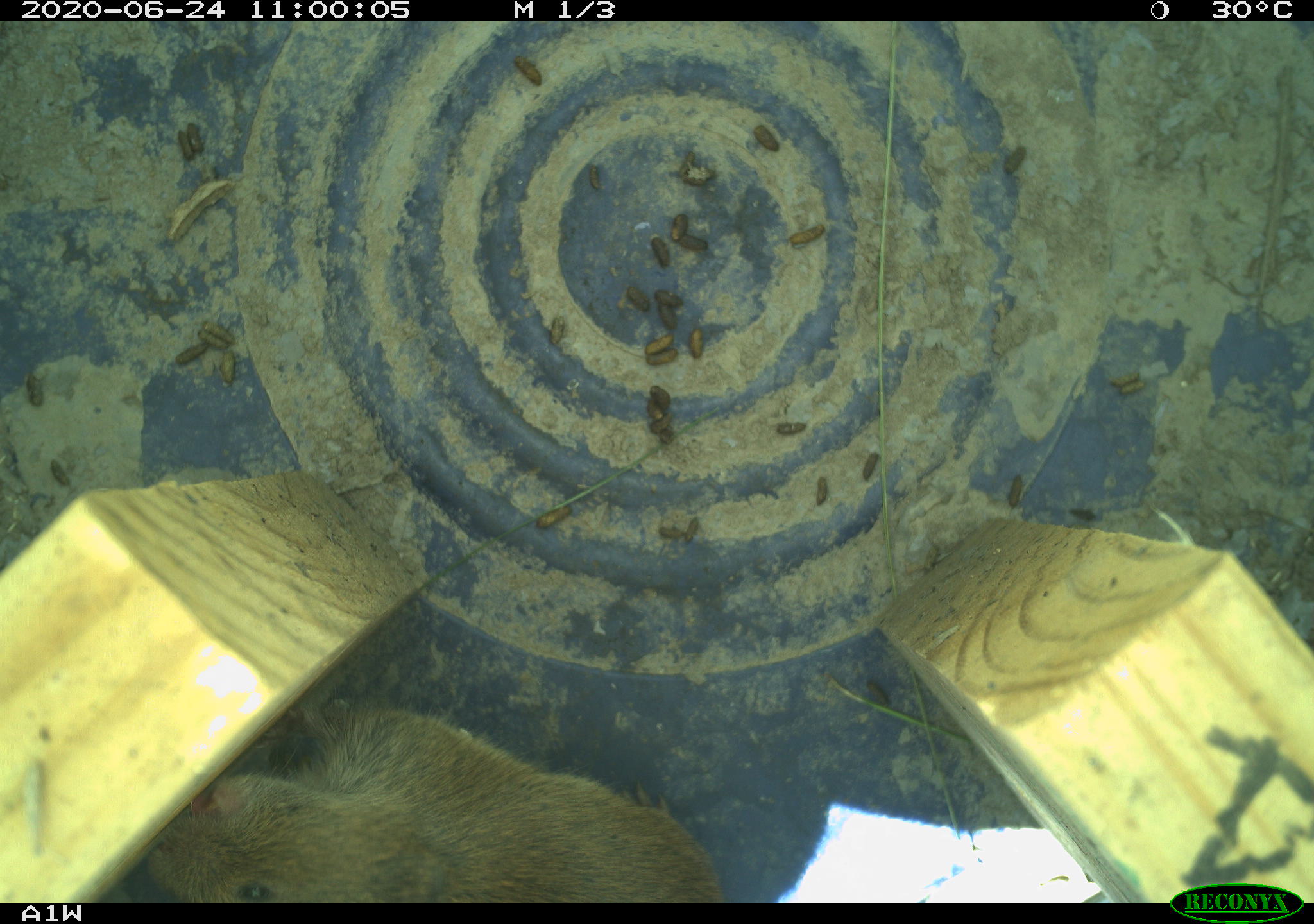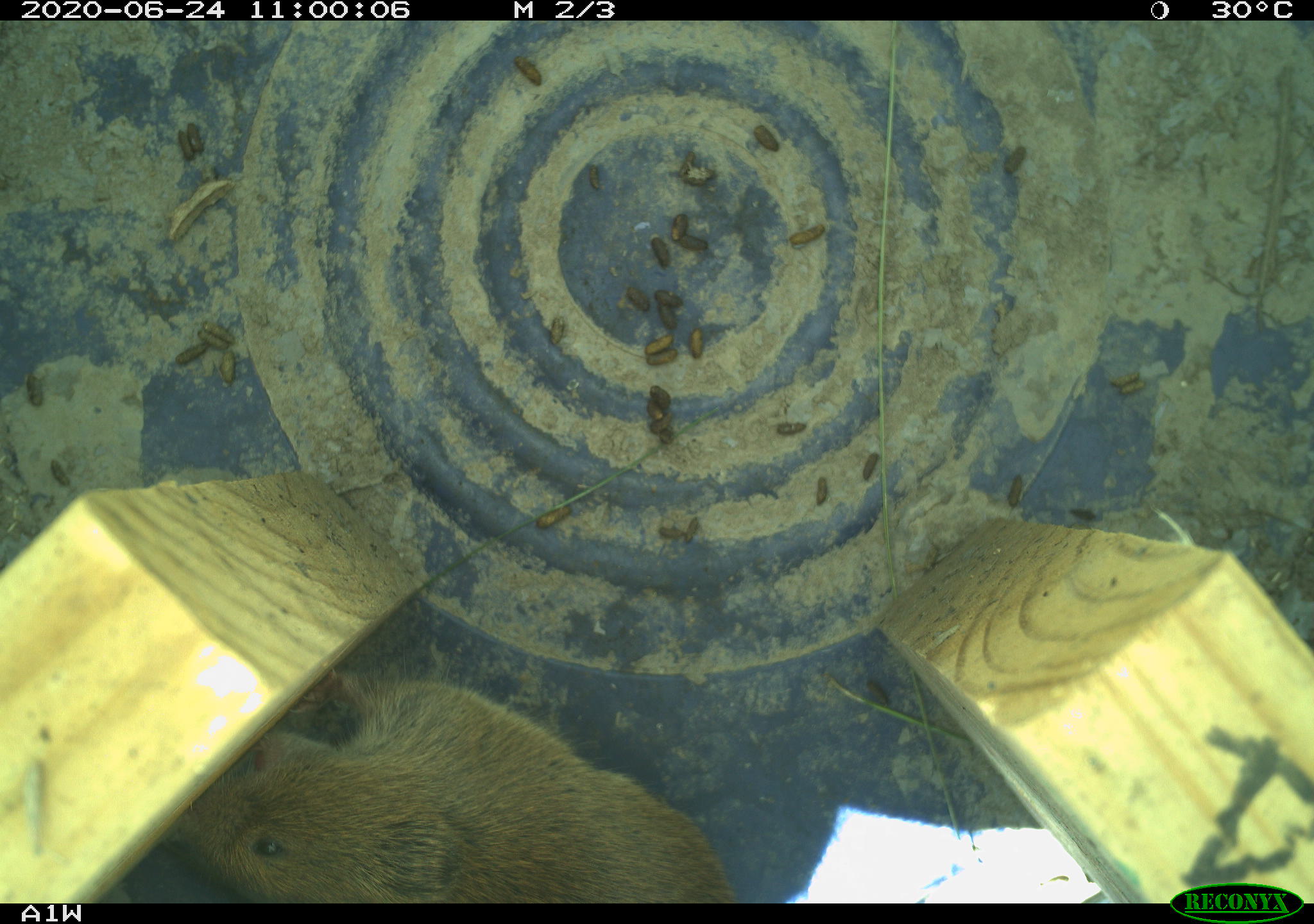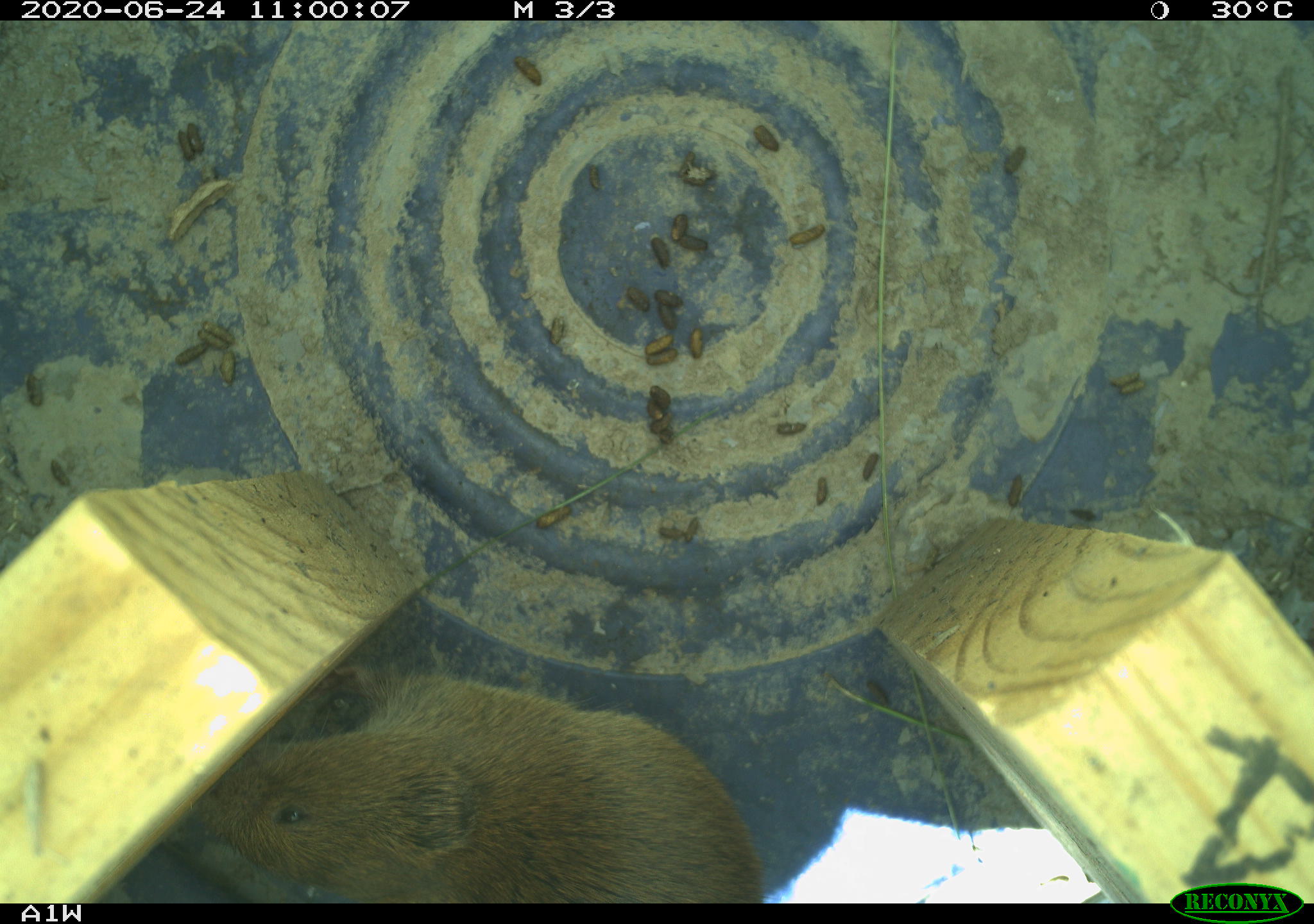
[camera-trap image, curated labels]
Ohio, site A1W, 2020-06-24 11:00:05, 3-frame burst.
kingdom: Animalia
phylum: Chordata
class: Mammalia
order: Rodentia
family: Cricetidae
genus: Microtus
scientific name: Microtus pennsylvanicus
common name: meadow vole